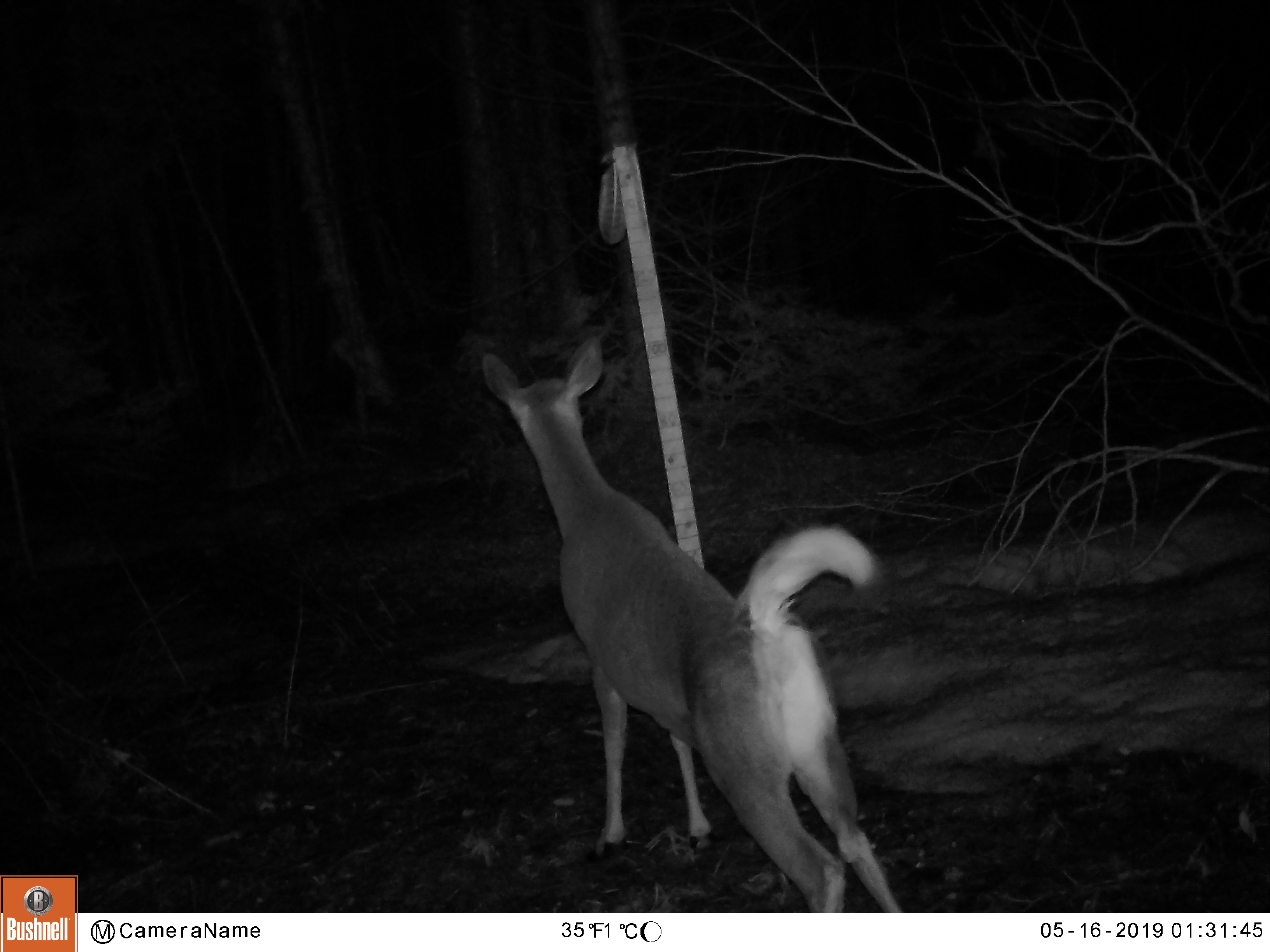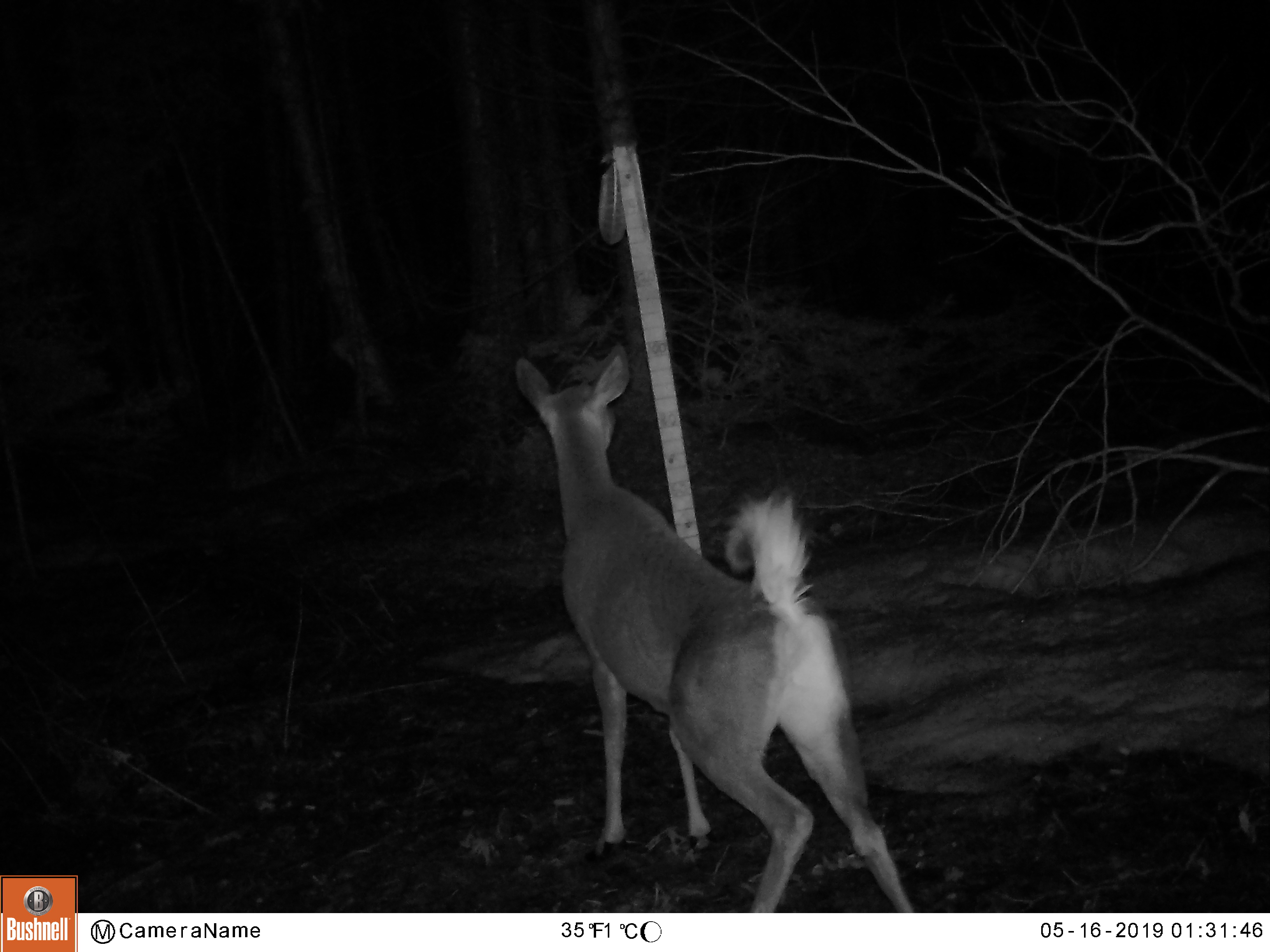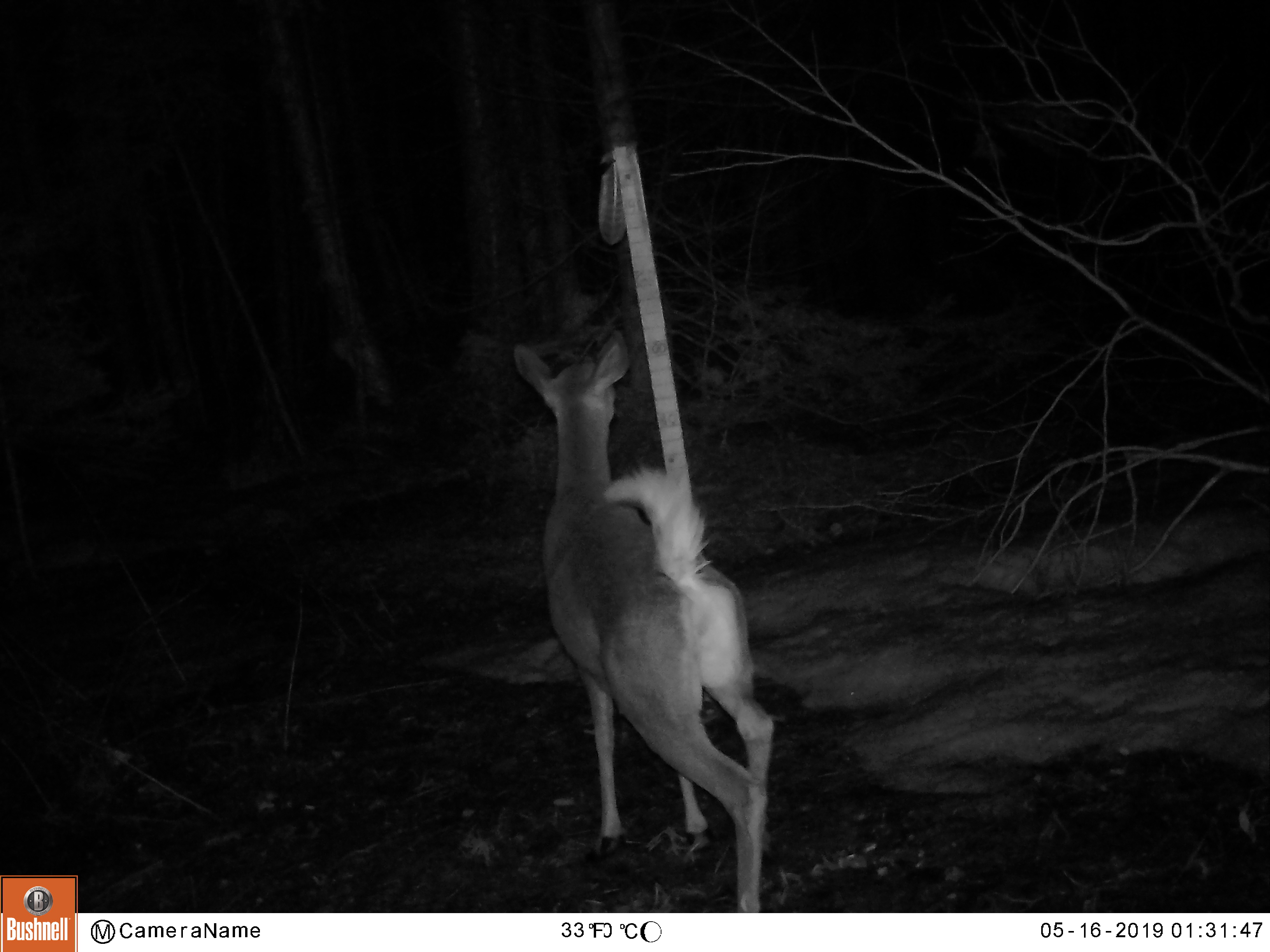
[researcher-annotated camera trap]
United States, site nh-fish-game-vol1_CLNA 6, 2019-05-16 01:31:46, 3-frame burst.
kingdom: Animalia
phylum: Chordata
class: Mammalia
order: Artiodactyla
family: Cervidae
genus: Odocoileus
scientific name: Odocoileus virginianus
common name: white-tailed deer